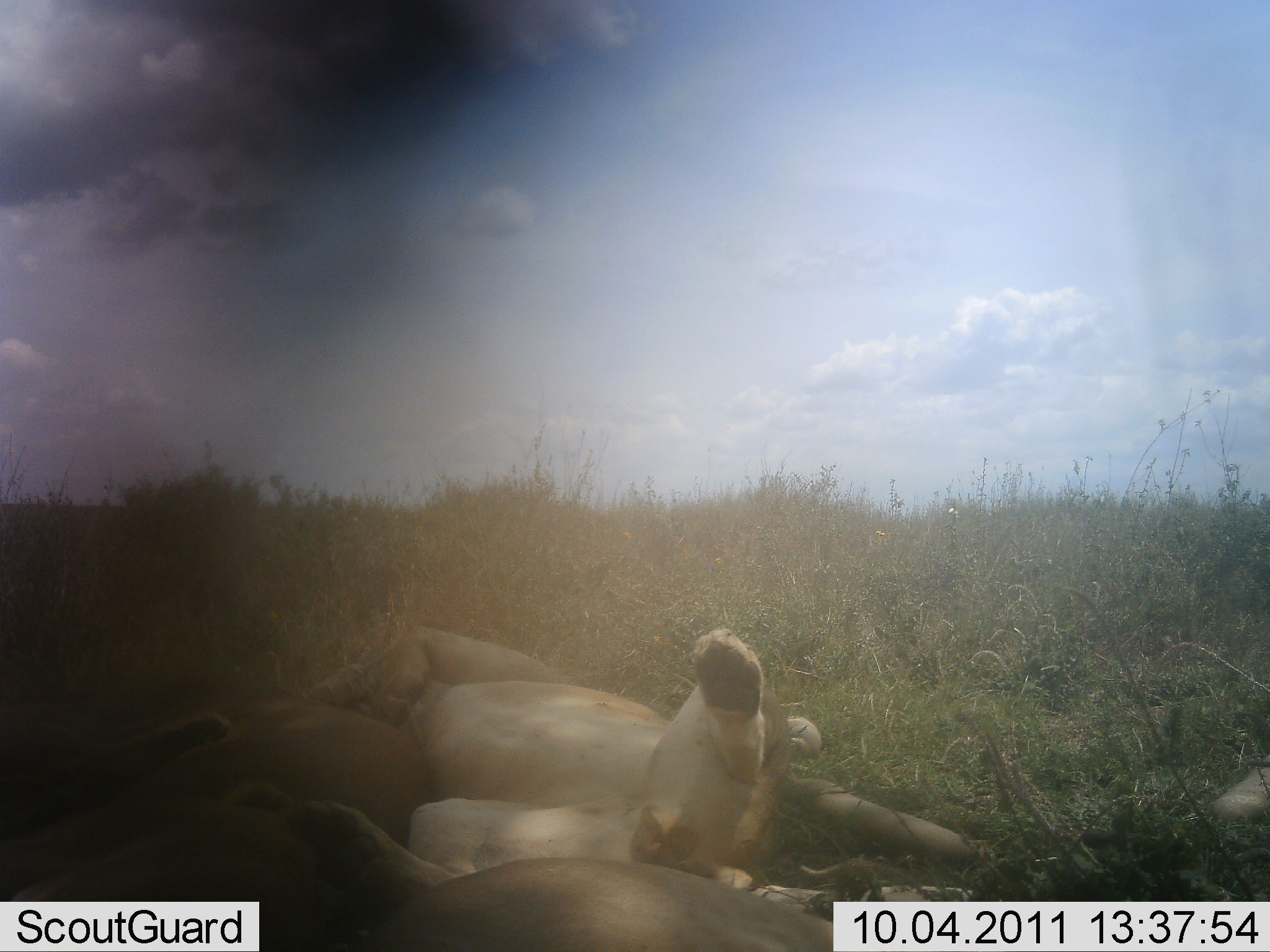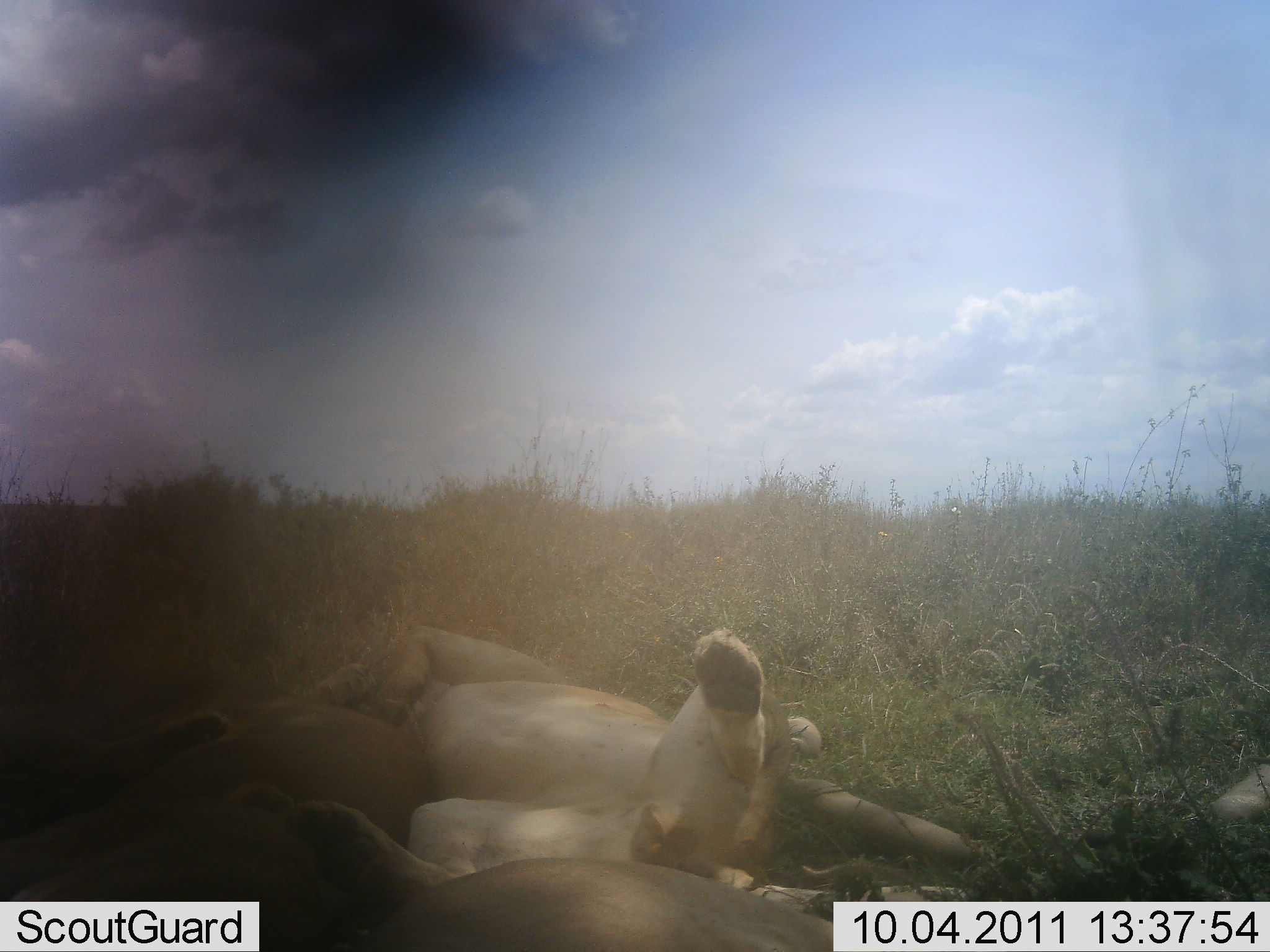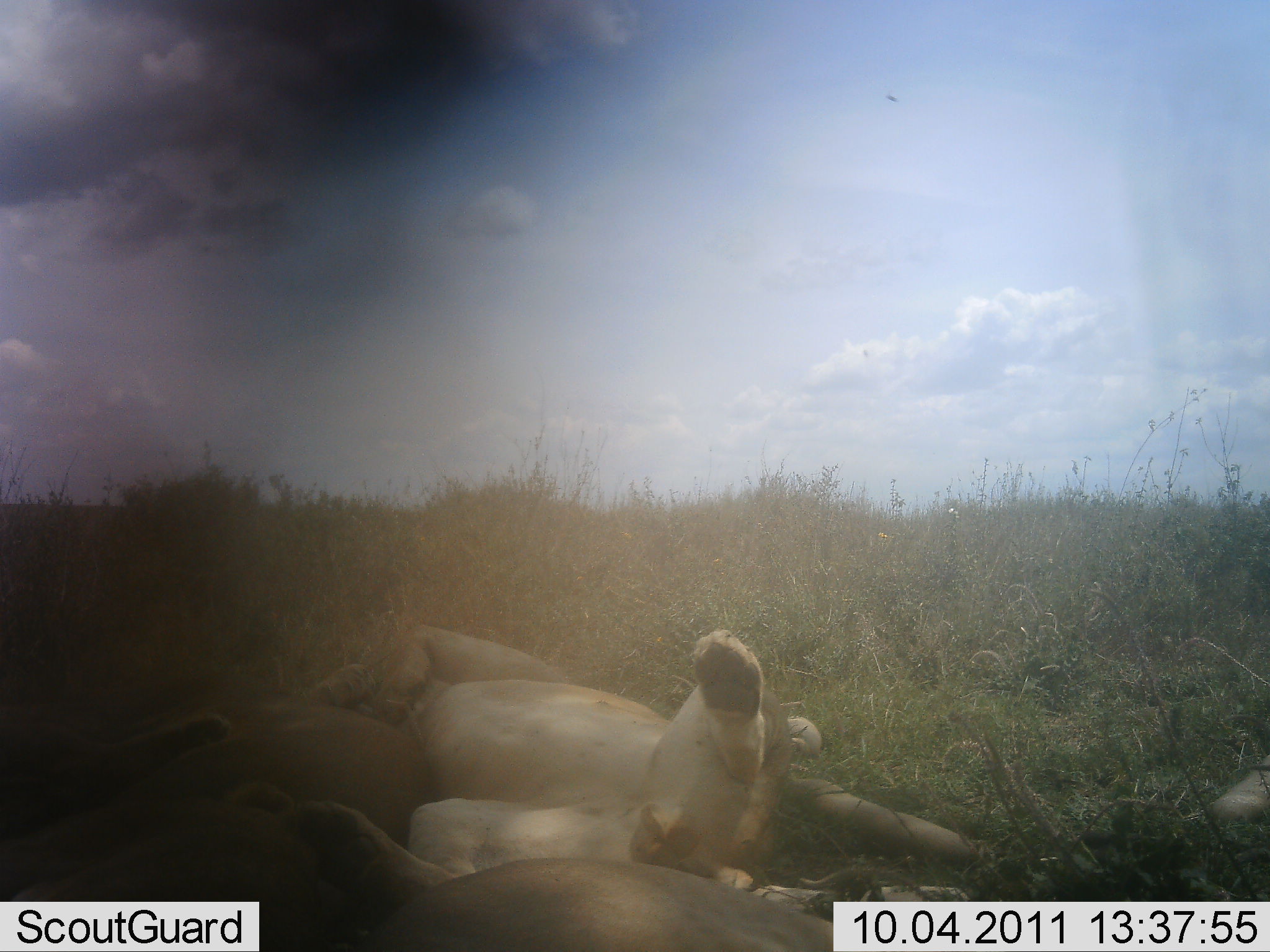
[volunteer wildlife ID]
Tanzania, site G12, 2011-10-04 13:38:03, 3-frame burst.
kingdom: Animalia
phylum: Chordata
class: Mammalia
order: Carnivora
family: Felidae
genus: Panthera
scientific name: Panthera leo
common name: lion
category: lionfemale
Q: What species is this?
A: Lionfemale (lion) (Panthera leo).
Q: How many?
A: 2.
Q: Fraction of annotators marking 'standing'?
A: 0%.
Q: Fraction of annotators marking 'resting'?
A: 100%.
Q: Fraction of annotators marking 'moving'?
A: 0%.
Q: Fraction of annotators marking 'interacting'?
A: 10%.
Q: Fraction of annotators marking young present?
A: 0%.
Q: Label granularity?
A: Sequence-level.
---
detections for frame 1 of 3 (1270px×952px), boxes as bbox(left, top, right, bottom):
animal: bbox(290, 619, 993, 899); bbox(0, 648, 419, 950); bbox(362, 855, 869, 950)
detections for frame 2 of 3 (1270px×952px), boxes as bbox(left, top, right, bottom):
animal: bbox(278, 618, 986, 901); bbox(2, 643, 448, 950); bbox(362, 857, 893, 950)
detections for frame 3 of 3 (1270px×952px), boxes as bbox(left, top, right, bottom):
animal: bbox(284, 619, 986, 899); bbox(2, 660, 426, 950); bbox(367, 855, 898, 952)